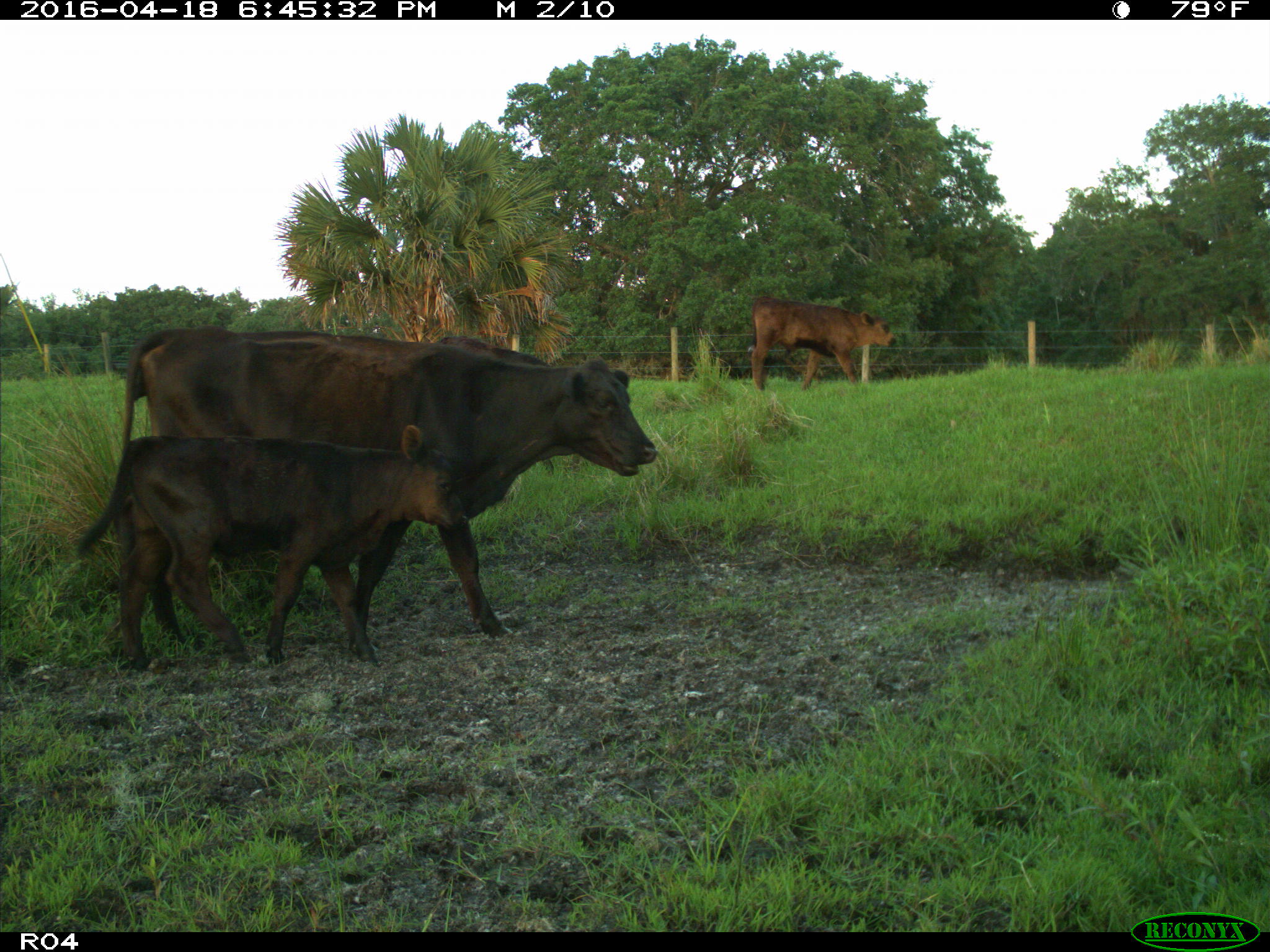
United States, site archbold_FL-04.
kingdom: Animalia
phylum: Chordata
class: Mammalia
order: Artiodactyla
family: Bovidae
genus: Bos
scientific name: Bos taurus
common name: domestic cow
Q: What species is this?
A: Bos taurus (domestic cow).